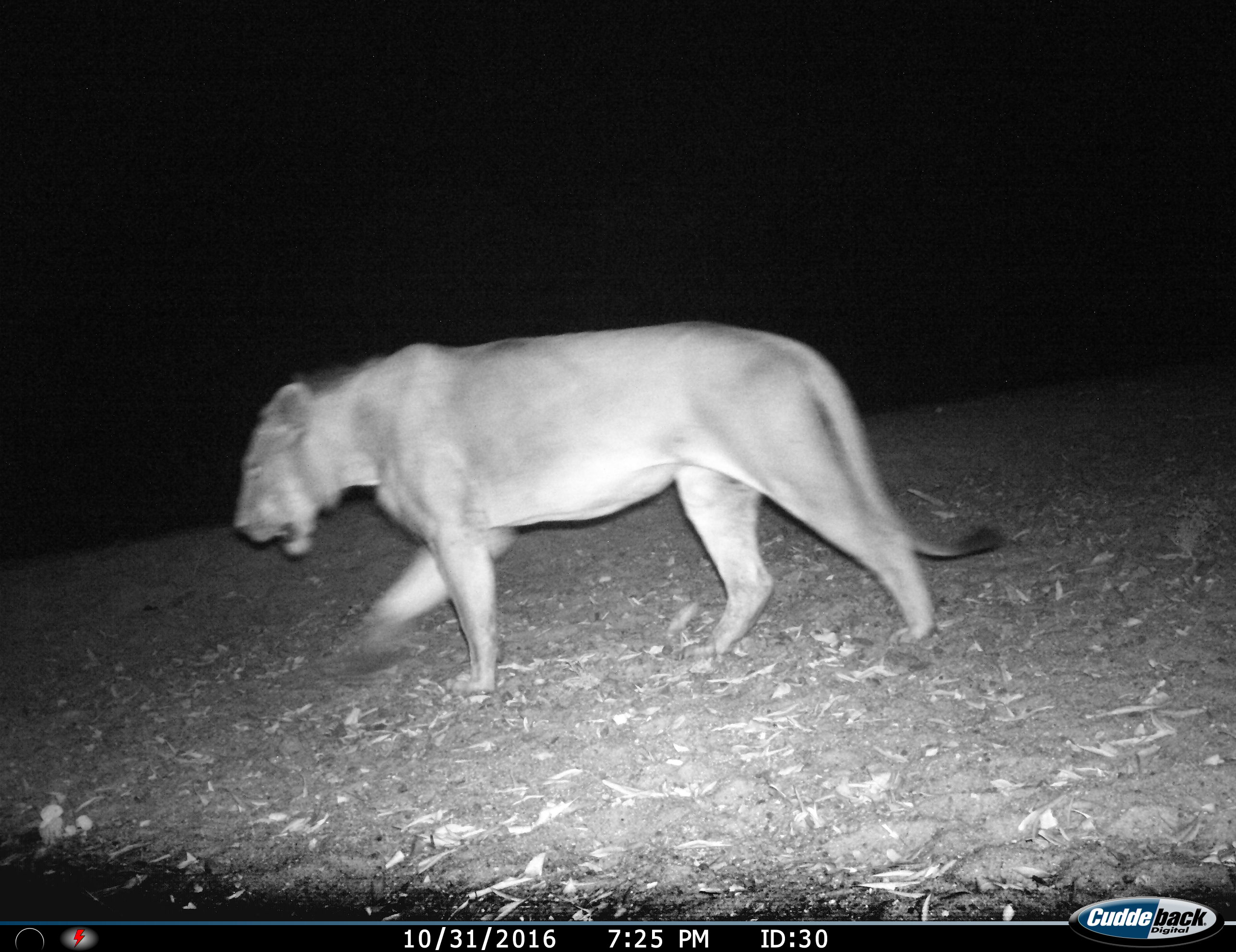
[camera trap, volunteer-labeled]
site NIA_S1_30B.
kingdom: Animalia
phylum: Chordata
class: Mammalia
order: Carnivora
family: Felidae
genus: Panthera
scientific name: Panthera leo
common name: lion female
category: lionfemale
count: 1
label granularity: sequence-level